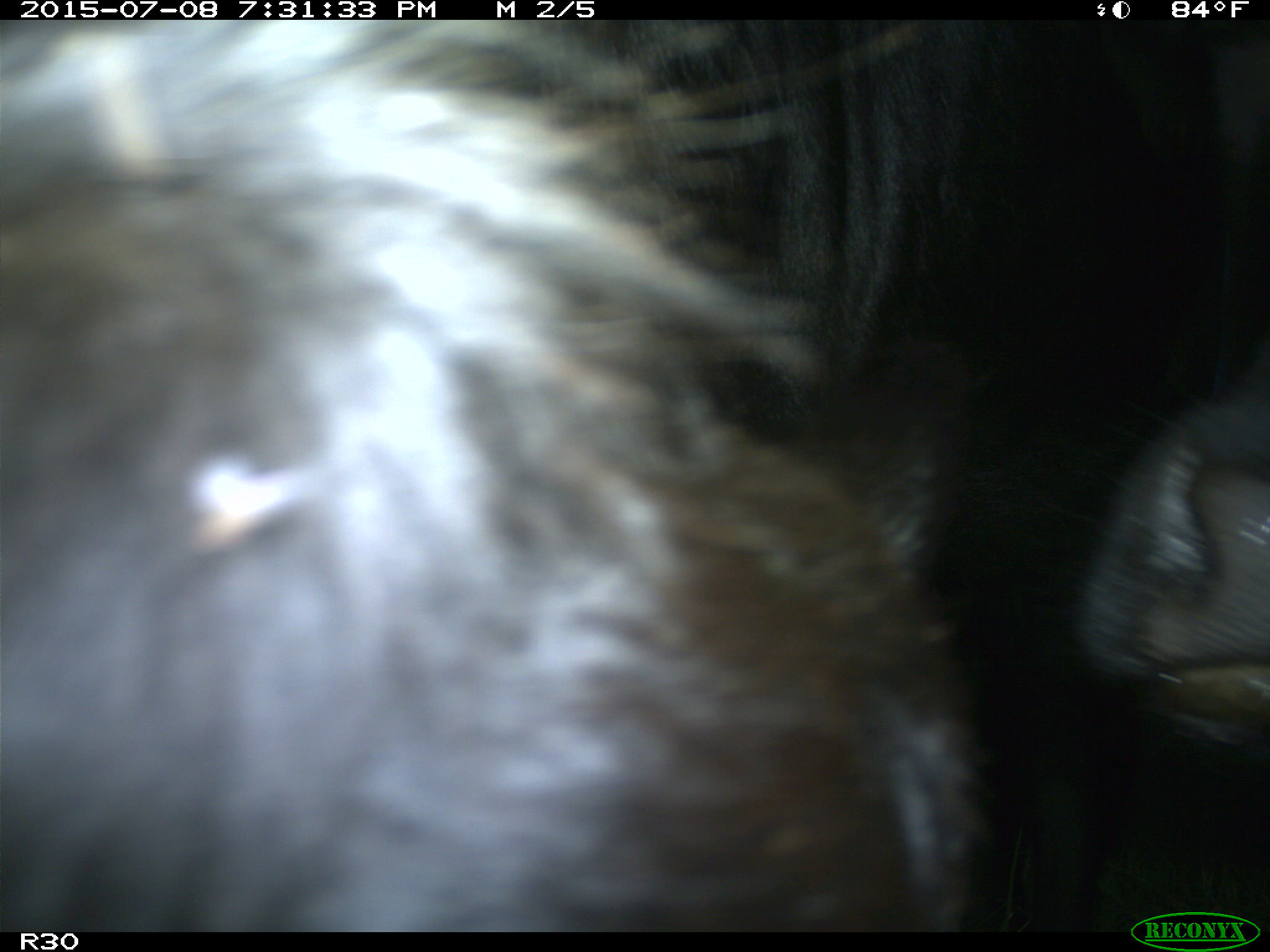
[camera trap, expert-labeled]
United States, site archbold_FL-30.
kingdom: Animalia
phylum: Chordata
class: Mammalia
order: Artiodactyla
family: Bovidae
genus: Bos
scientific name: Bos taurus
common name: domestic cow